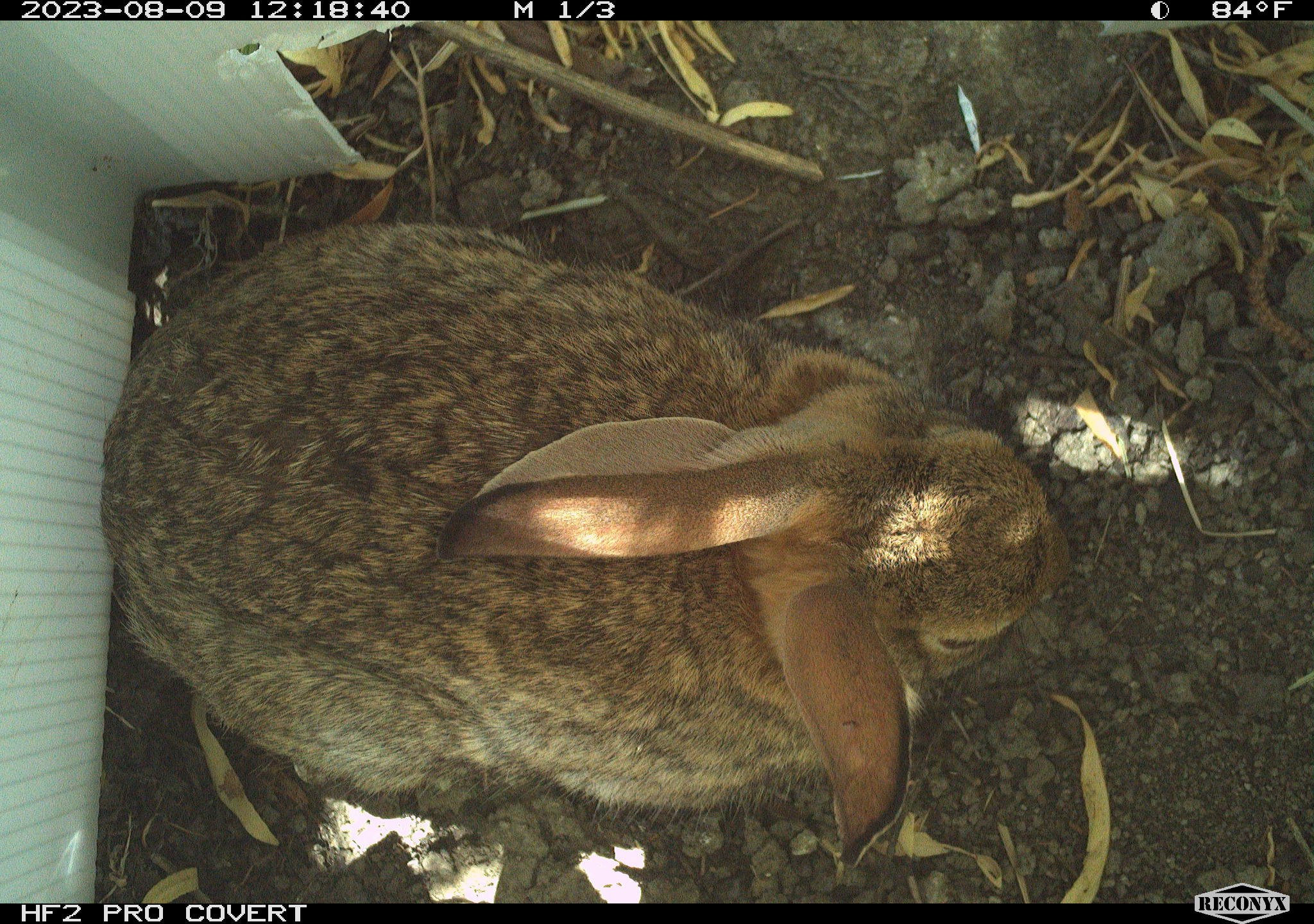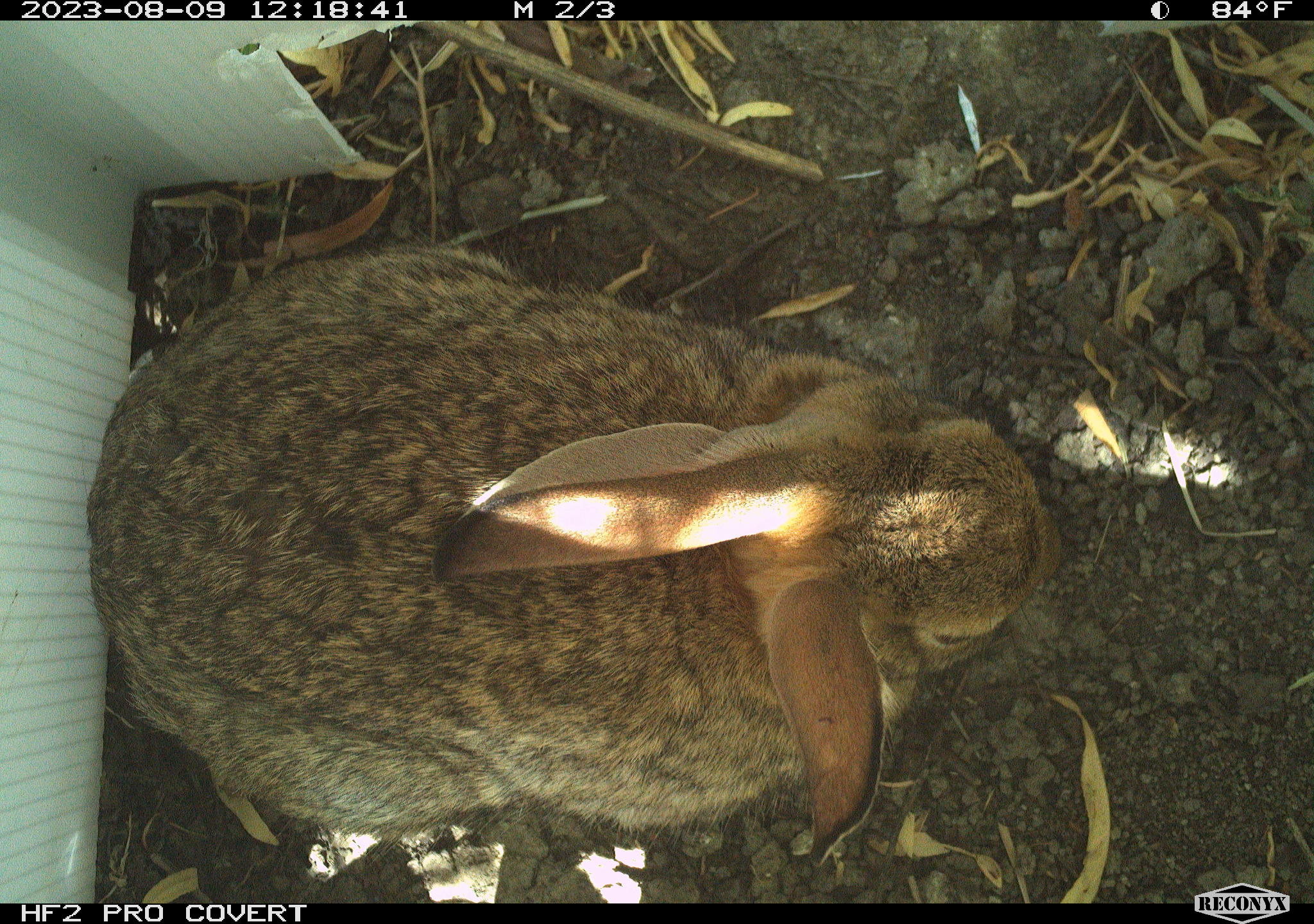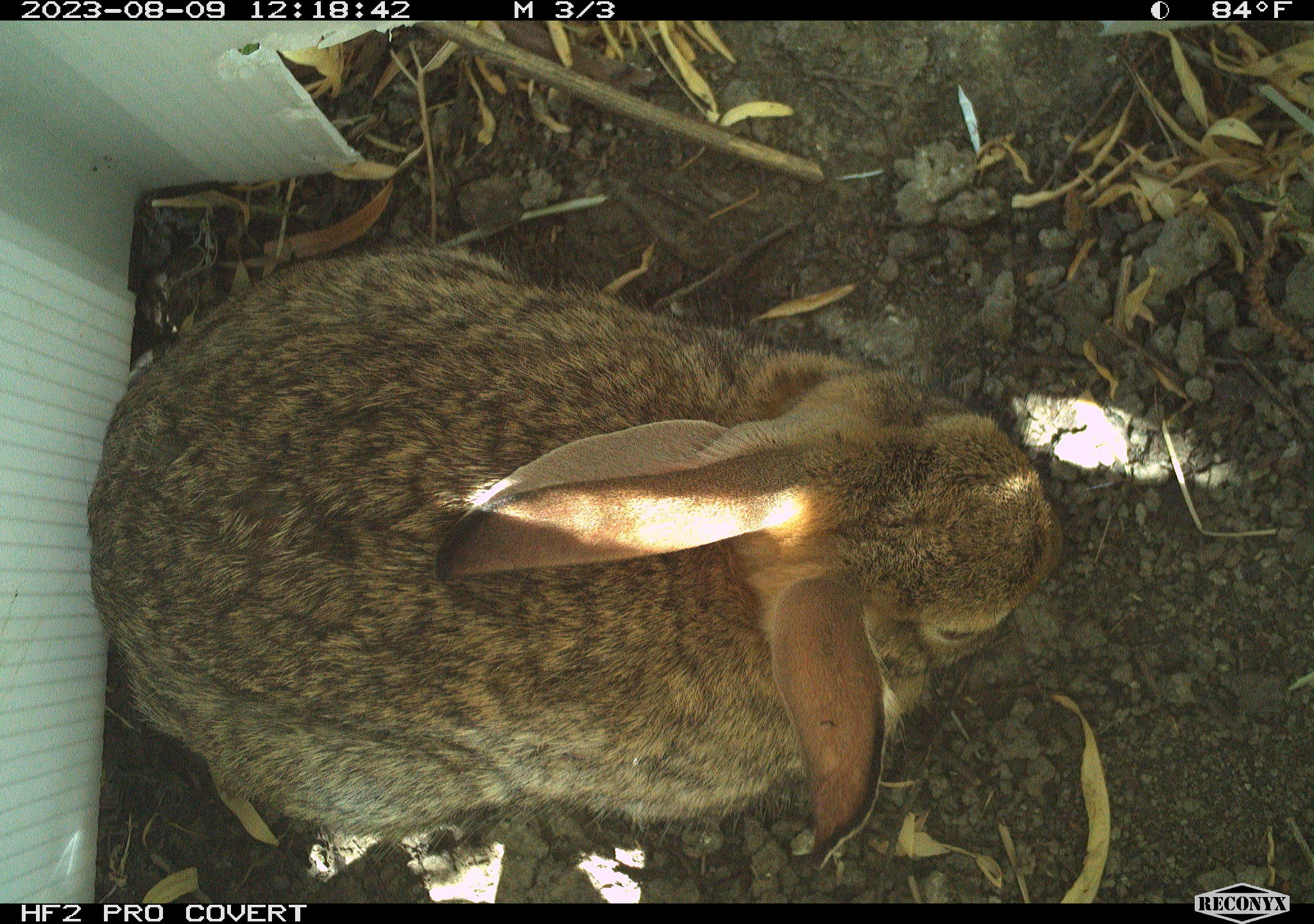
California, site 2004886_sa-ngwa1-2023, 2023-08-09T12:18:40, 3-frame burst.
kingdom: Animalia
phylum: Chordata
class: Mammalia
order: Lagomorpha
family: Leporidae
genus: Sylvilagus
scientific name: Sylvilagus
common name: cottontail rabbits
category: sylvilagus species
Sylvilagus species (cottontail rabbits) (Sylvilagus).